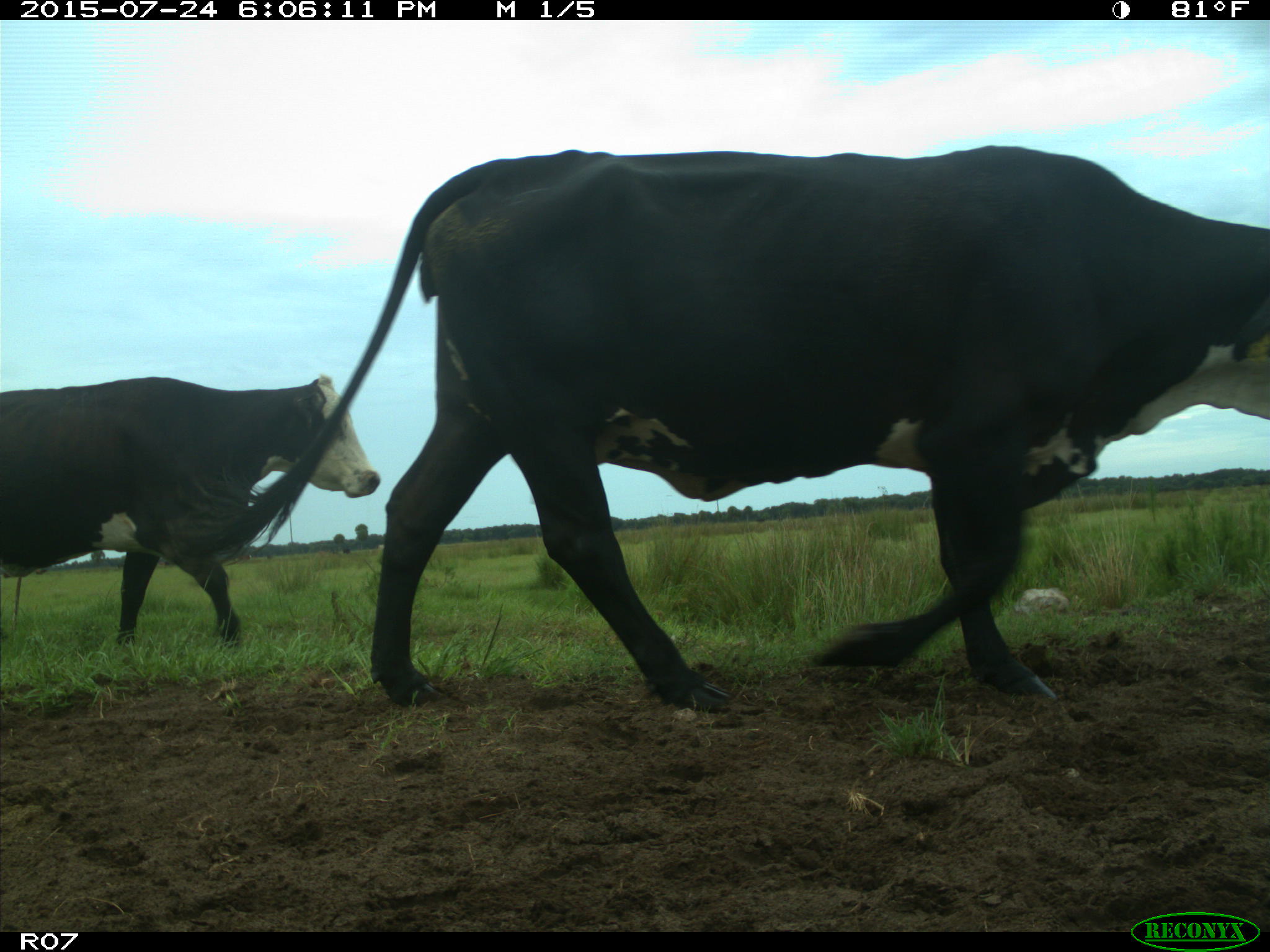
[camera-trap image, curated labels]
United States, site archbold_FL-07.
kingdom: Animalia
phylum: Chordata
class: Mammalia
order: Artiodactyla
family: Bovidae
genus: Bos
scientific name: Bos taurus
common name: domestic cow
Bos taurus (domestic cow).